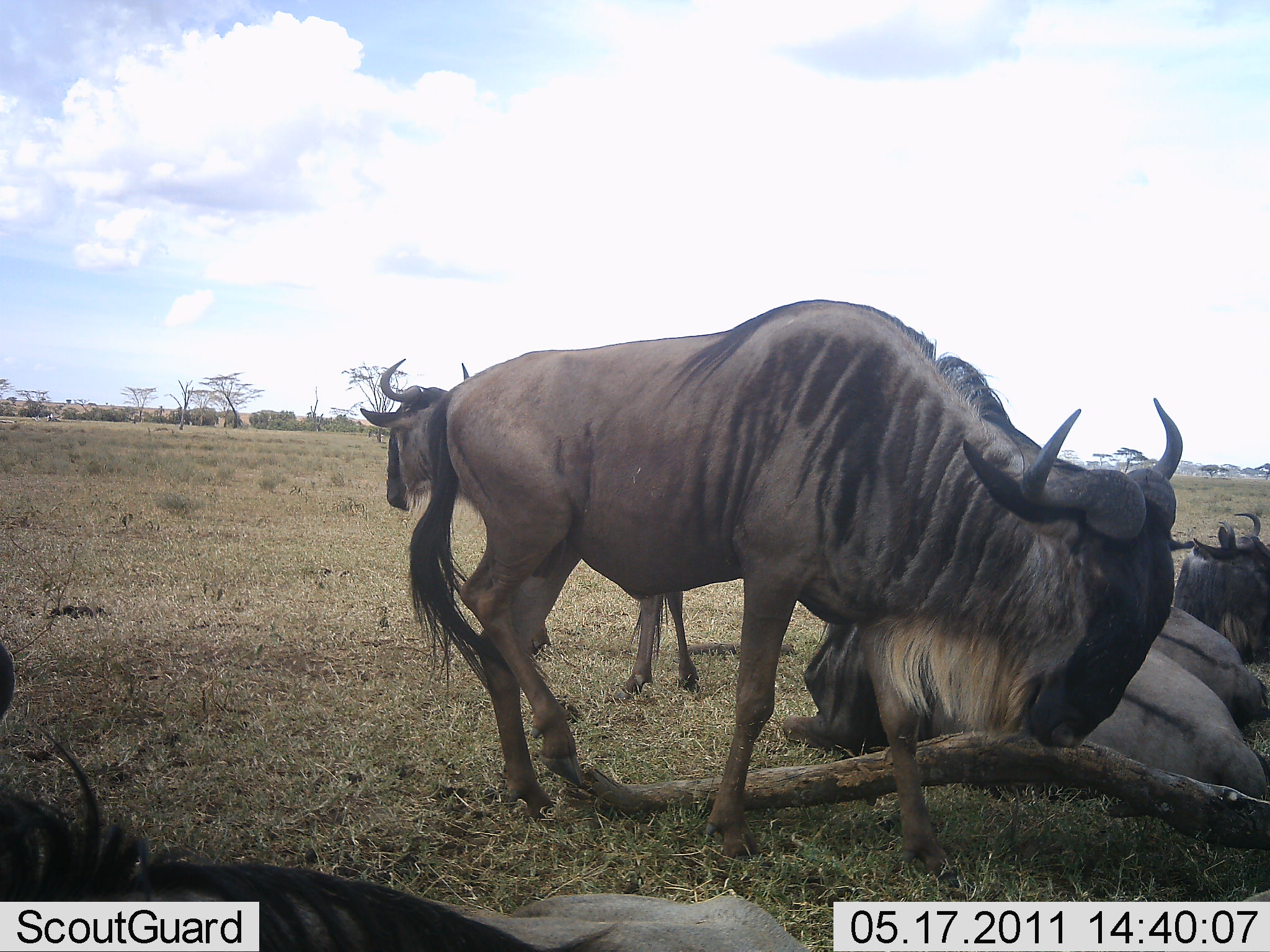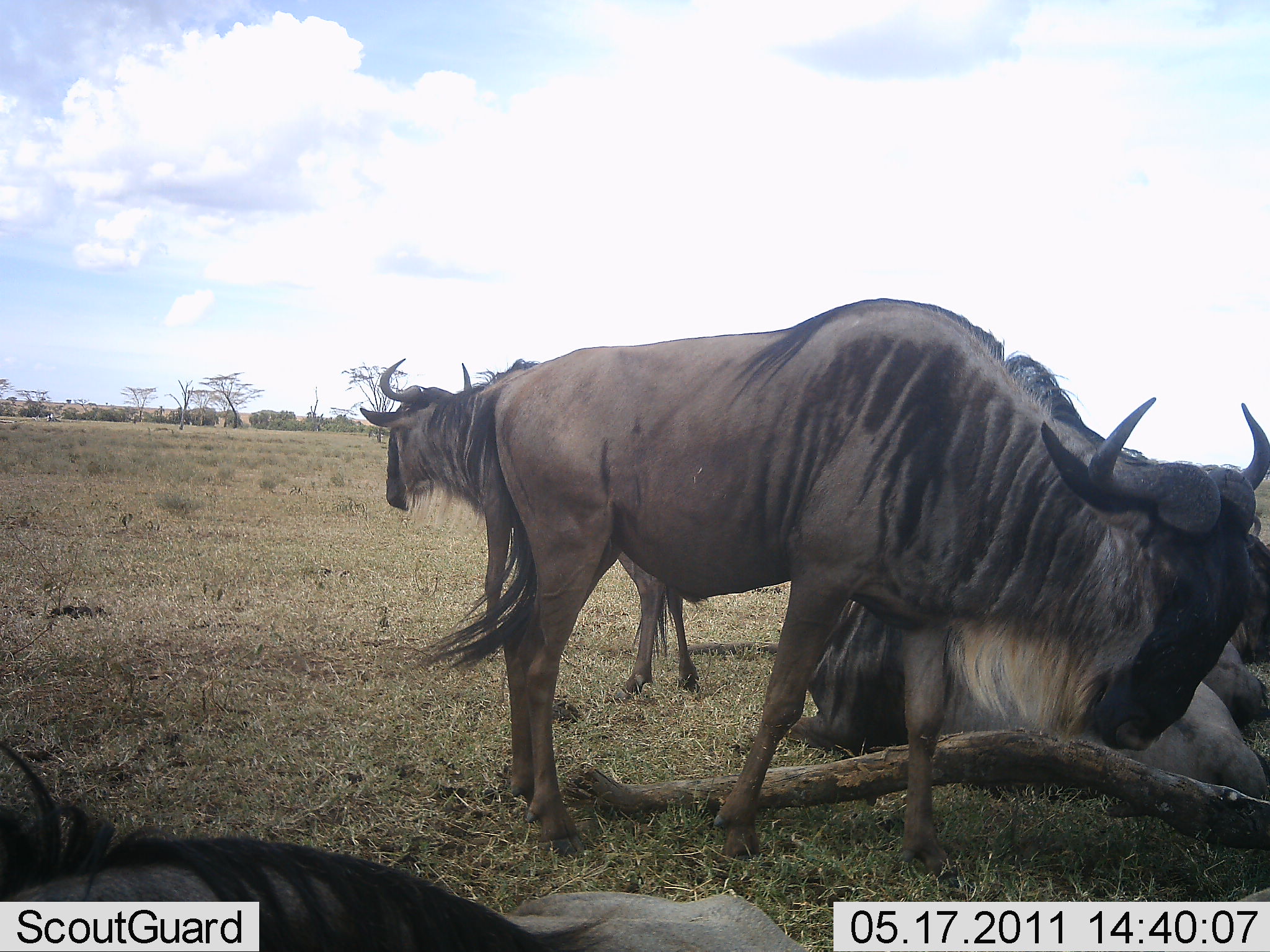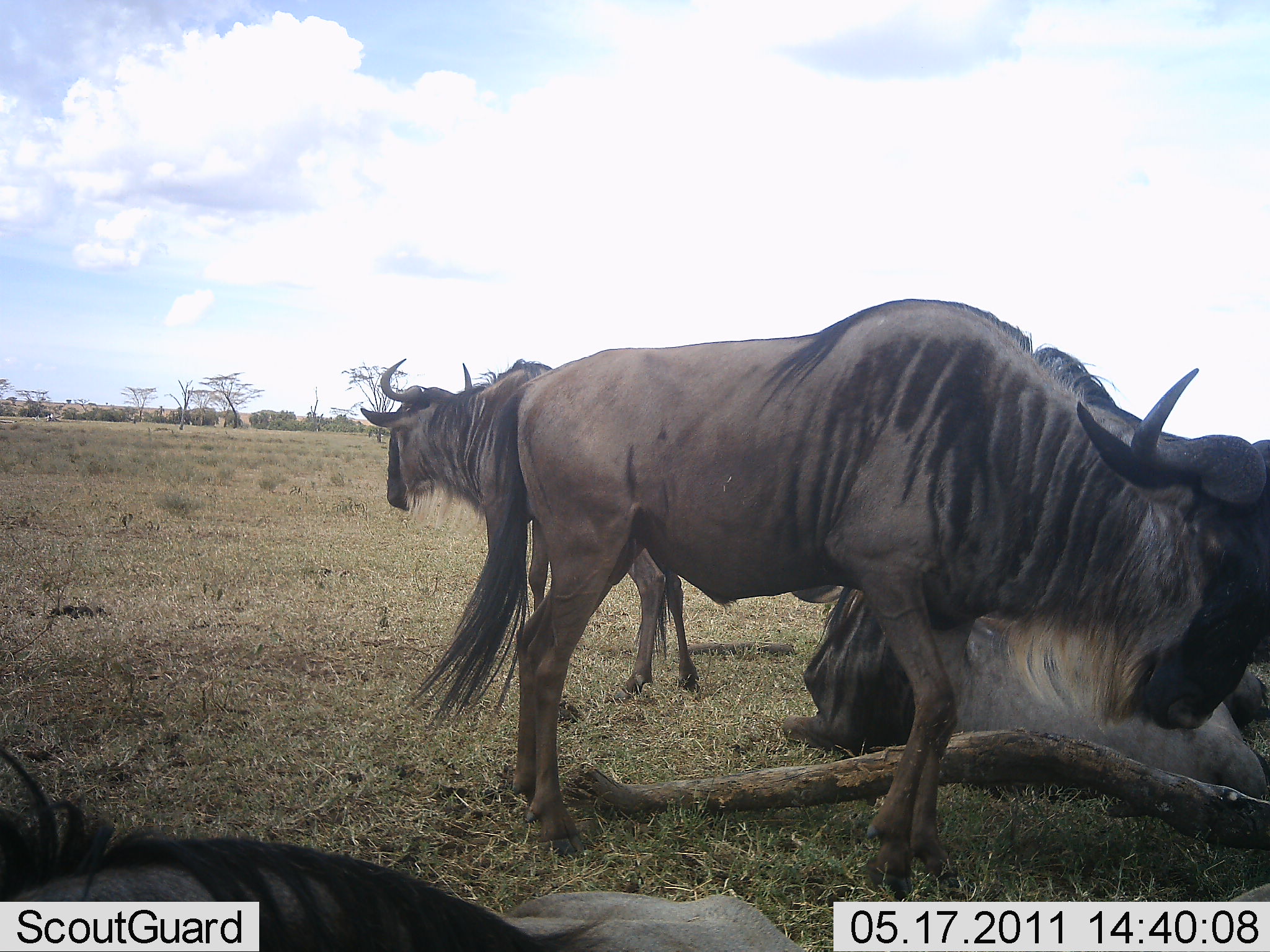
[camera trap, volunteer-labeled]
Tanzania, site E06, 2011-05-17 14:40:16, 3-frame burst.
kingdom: Animalia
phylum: Chordata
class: Mammalia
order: Artiodactyla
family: Bovidae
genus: Connochaetes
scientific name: Connochaetes taurinus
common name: blue wildebeest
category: wildebeest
Wildebeest (blue wildebeest) (Connochaetes taurinus), count 6. Behavior (volunteer vote fractions): standing 75%, resting 100%, moving 33%, interacting 0%. Young present (vote fraction): 0%. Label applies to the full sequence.